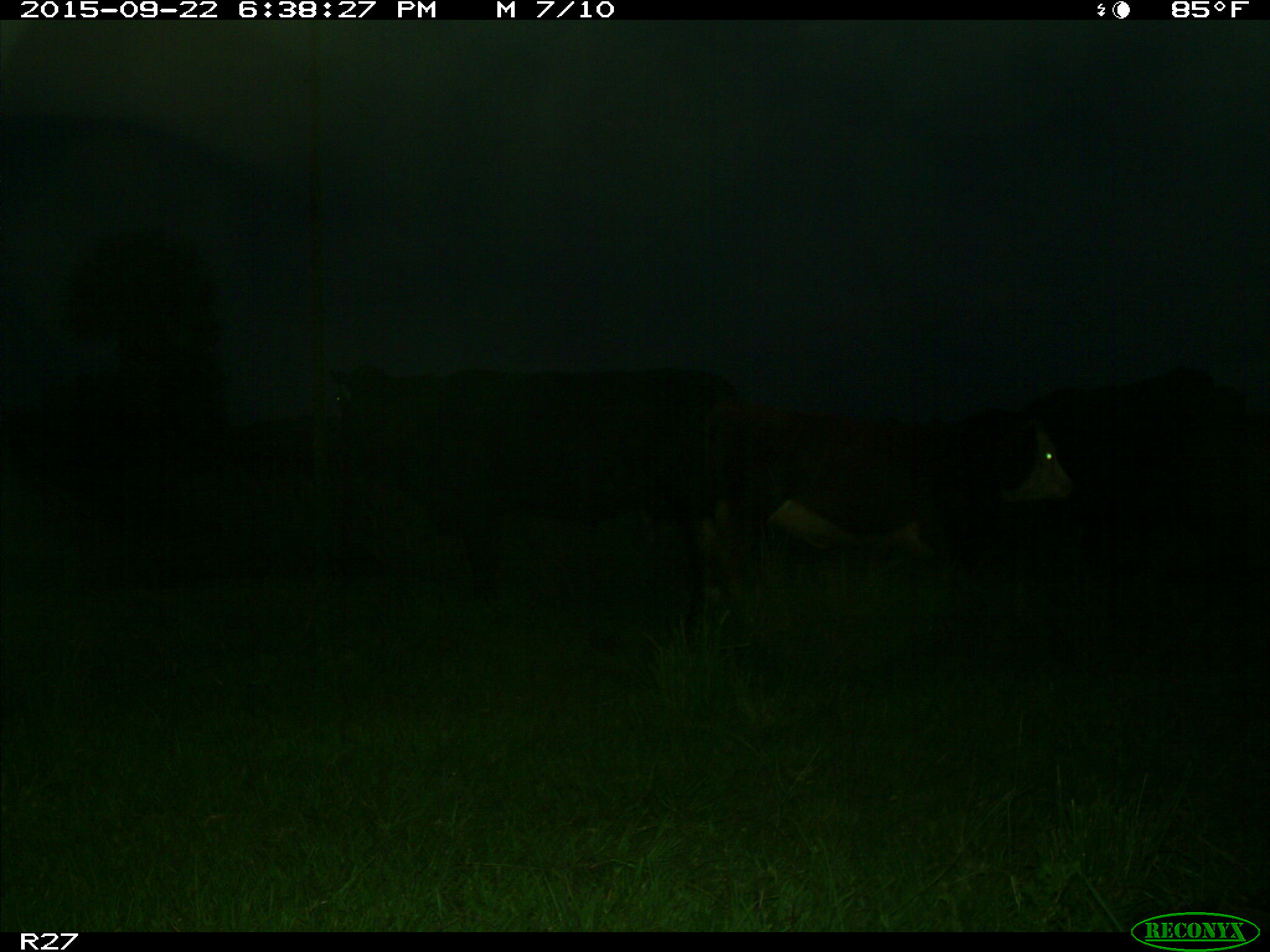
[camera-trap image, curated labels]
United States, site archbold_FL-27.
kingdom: Animalia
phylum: Chordata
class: Mammalia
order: Artiodactyla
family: Bovidae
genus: Bos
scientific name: Bos taurus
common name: domestic cow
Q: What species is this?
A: Bos taurus (domestic cow).